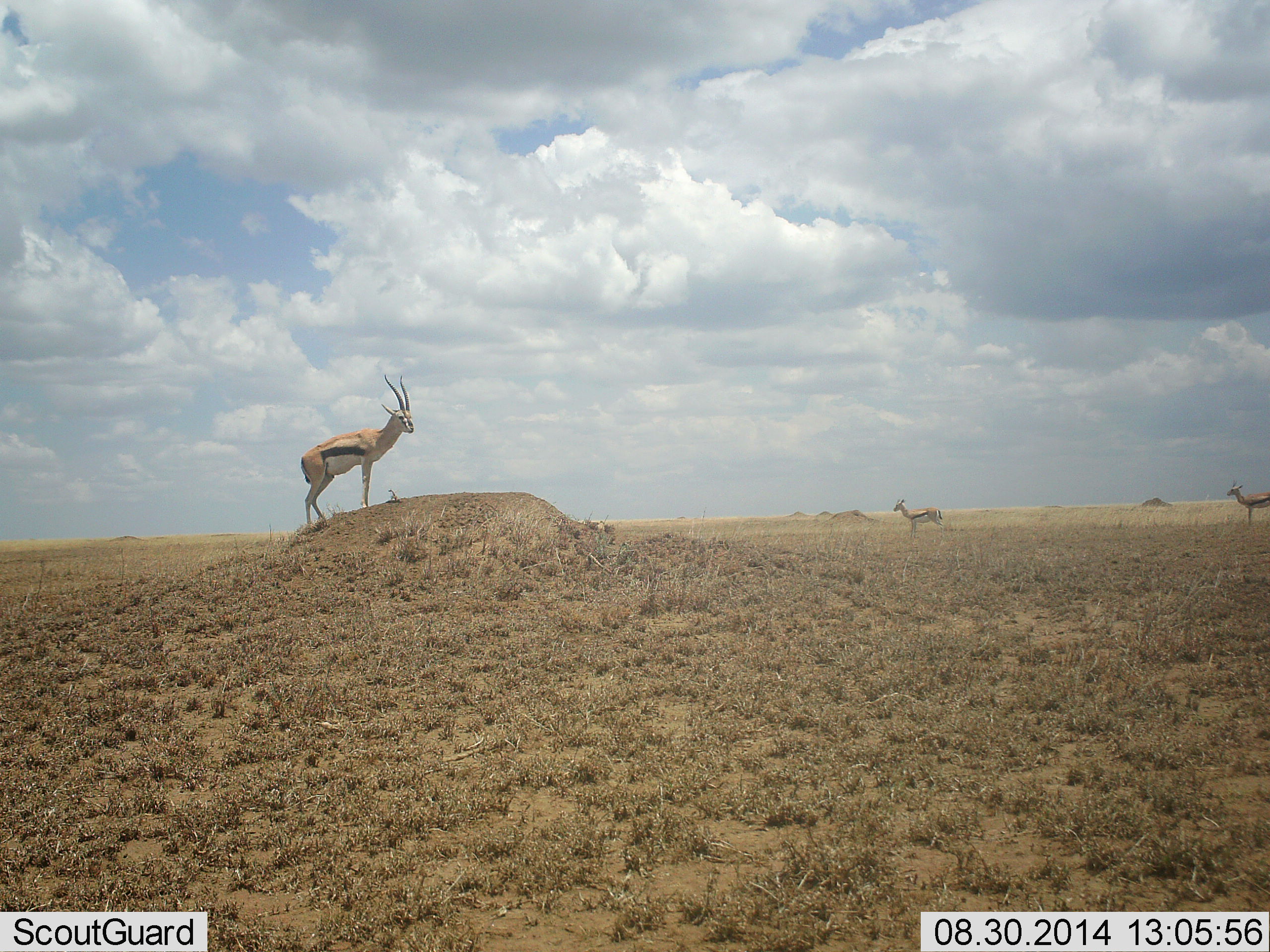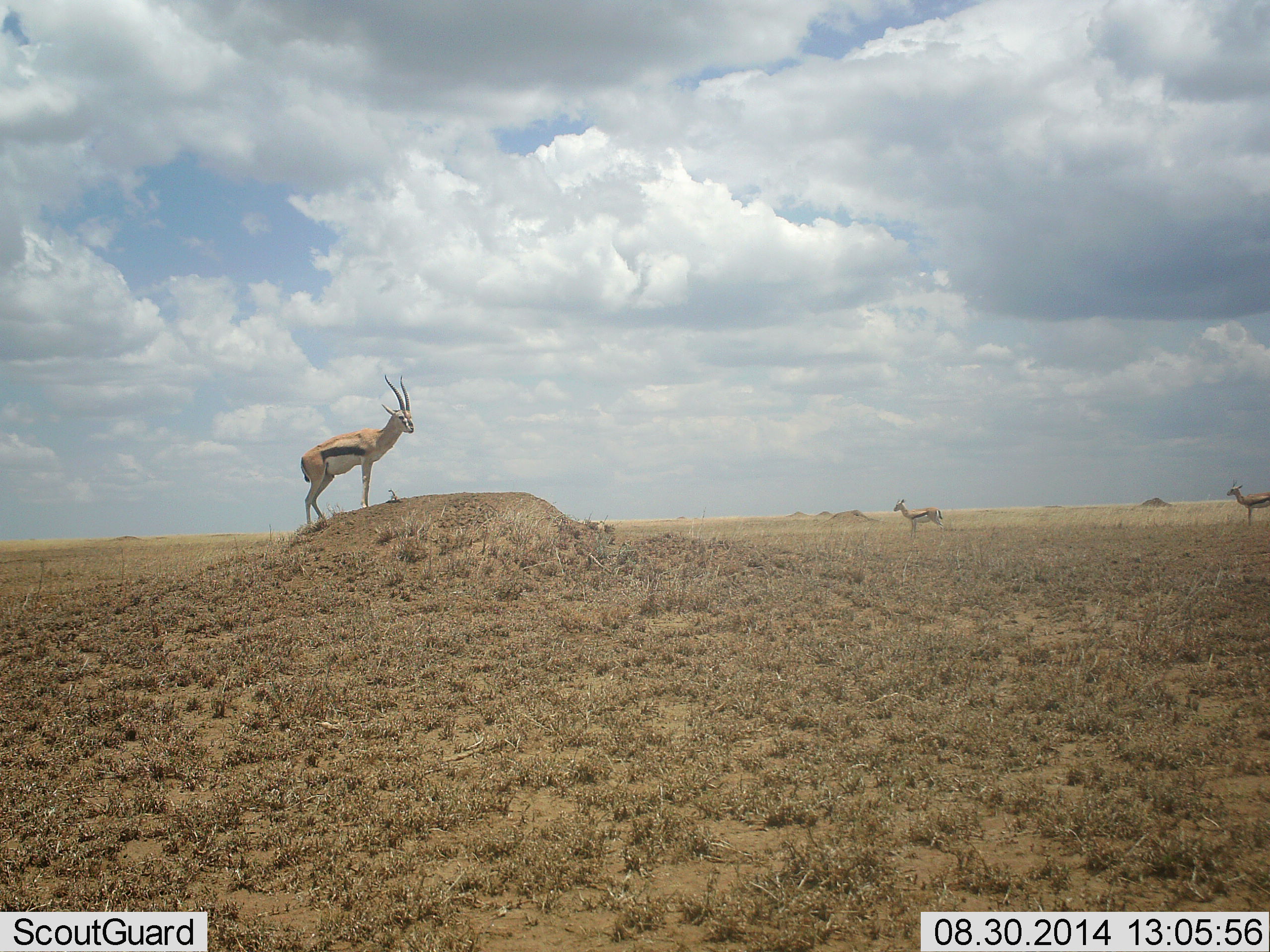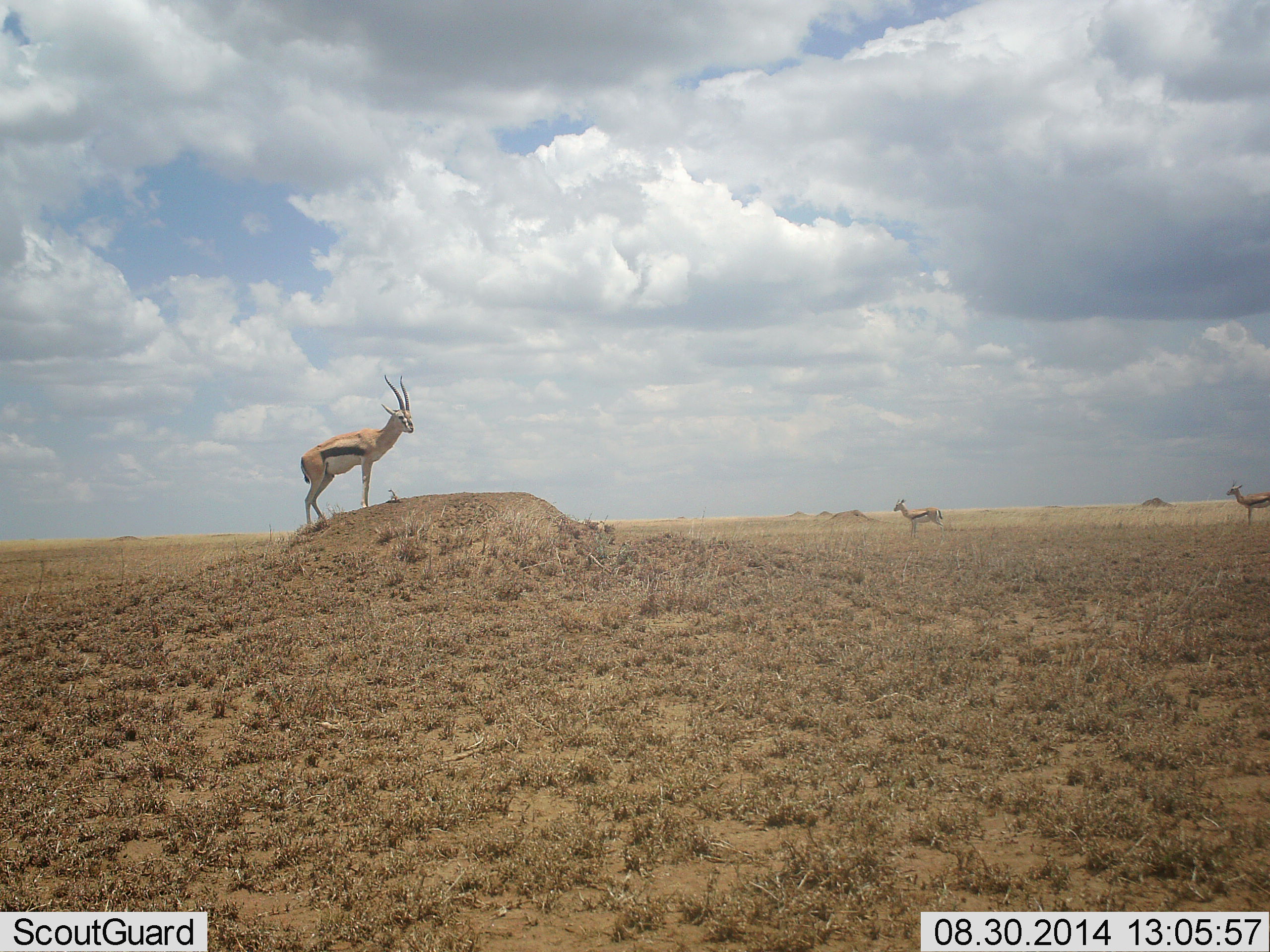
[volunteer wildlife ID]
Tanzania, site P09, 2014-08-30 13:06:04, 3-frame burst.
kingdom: Animalia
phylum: Chordata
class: Mammalia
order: Artiodactyla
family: Bovidae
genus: Eudorcas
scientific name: Eudorcas thomsonii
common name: thomson's gazelle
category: gazellethomsons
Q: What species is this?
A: Gazellethomsons (thomson's gazelle) (Eudorcas thomsonii).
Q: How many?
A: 3.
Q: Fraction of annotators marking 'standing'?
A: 90%.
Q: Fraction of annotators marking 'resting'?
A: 0%.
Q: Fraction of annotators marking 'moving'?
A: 10%.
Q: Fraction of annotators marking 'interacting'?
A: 0%.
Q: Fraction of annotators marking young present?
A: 0%.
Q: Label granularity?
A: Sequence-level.